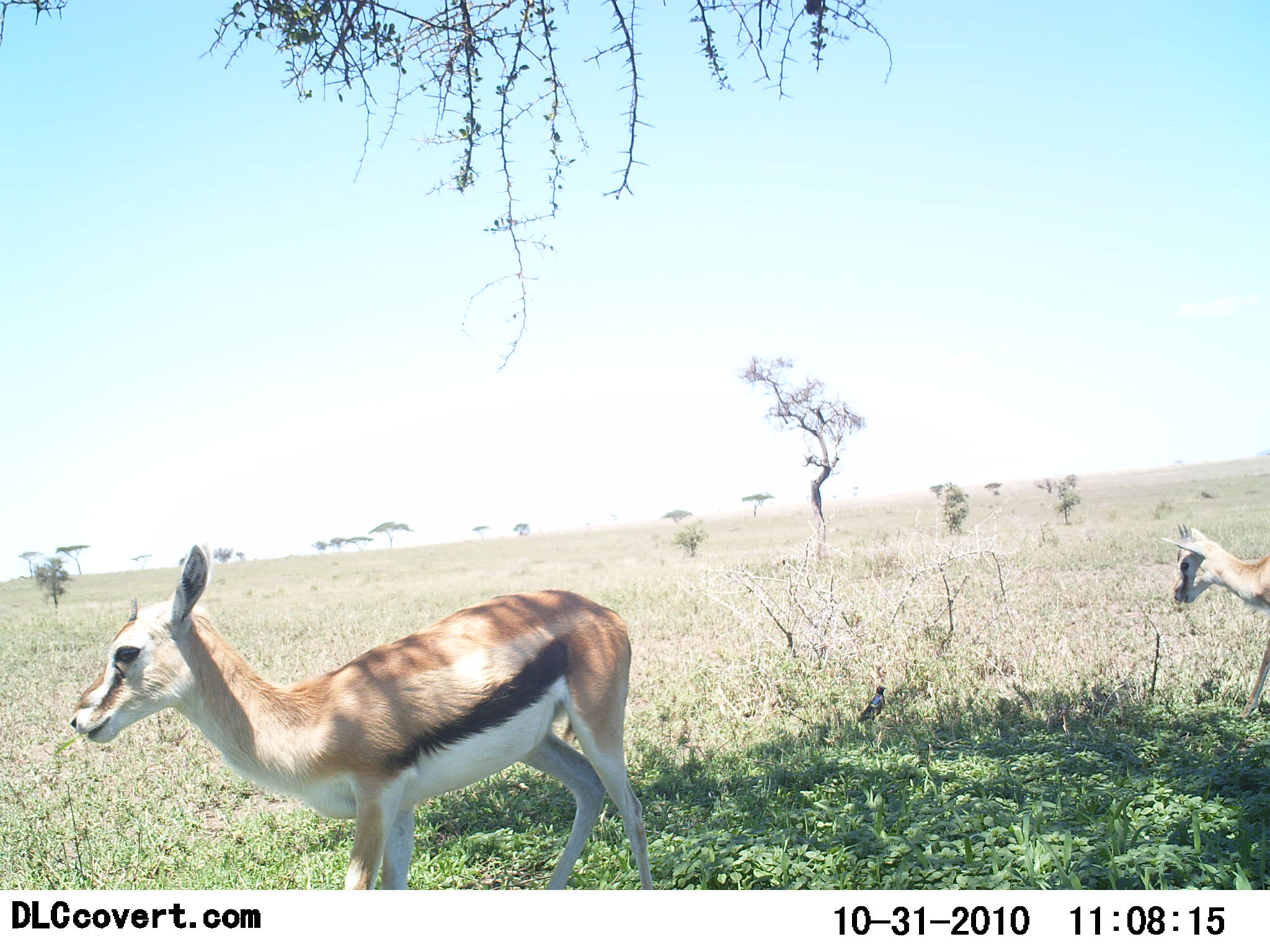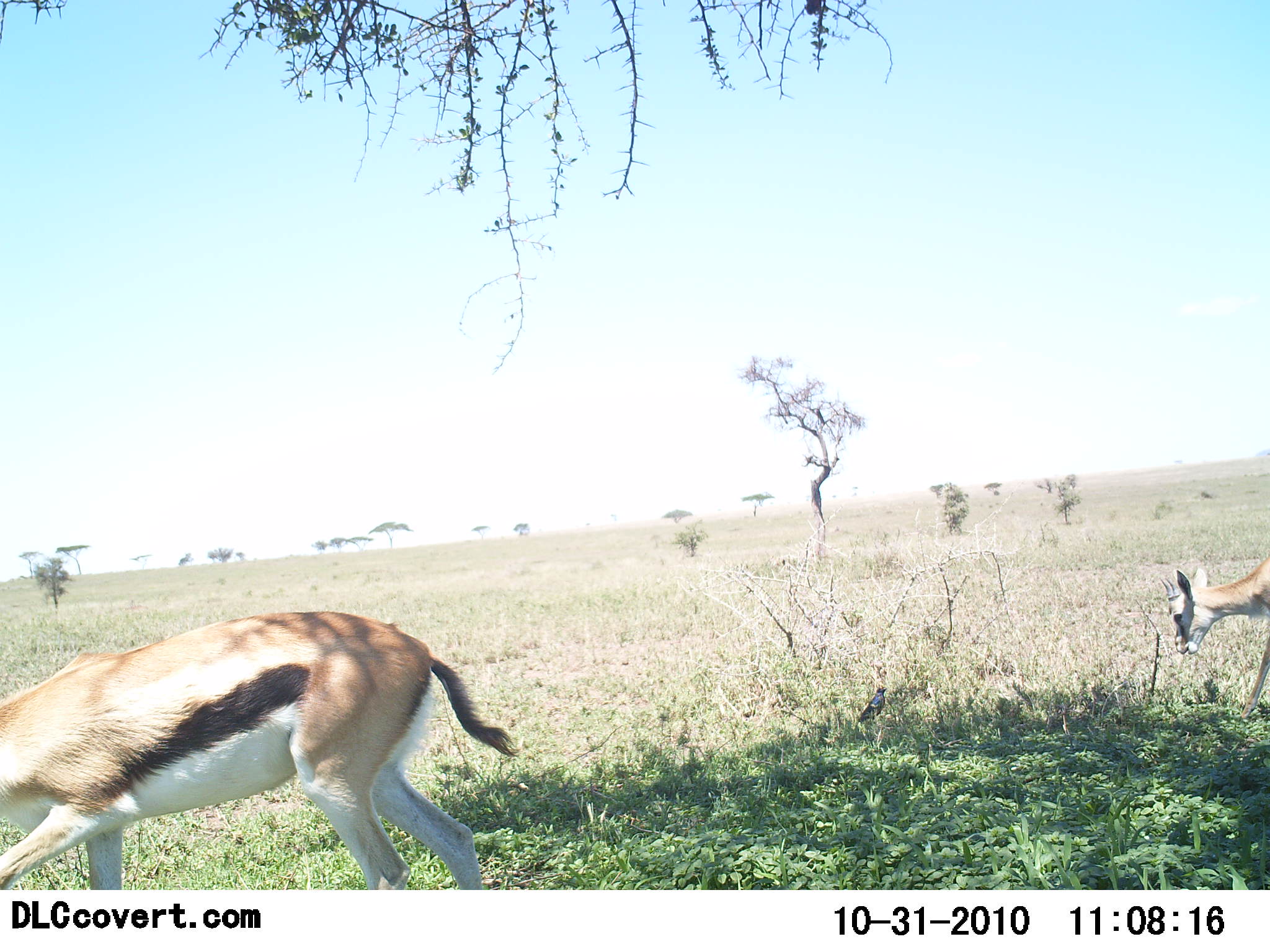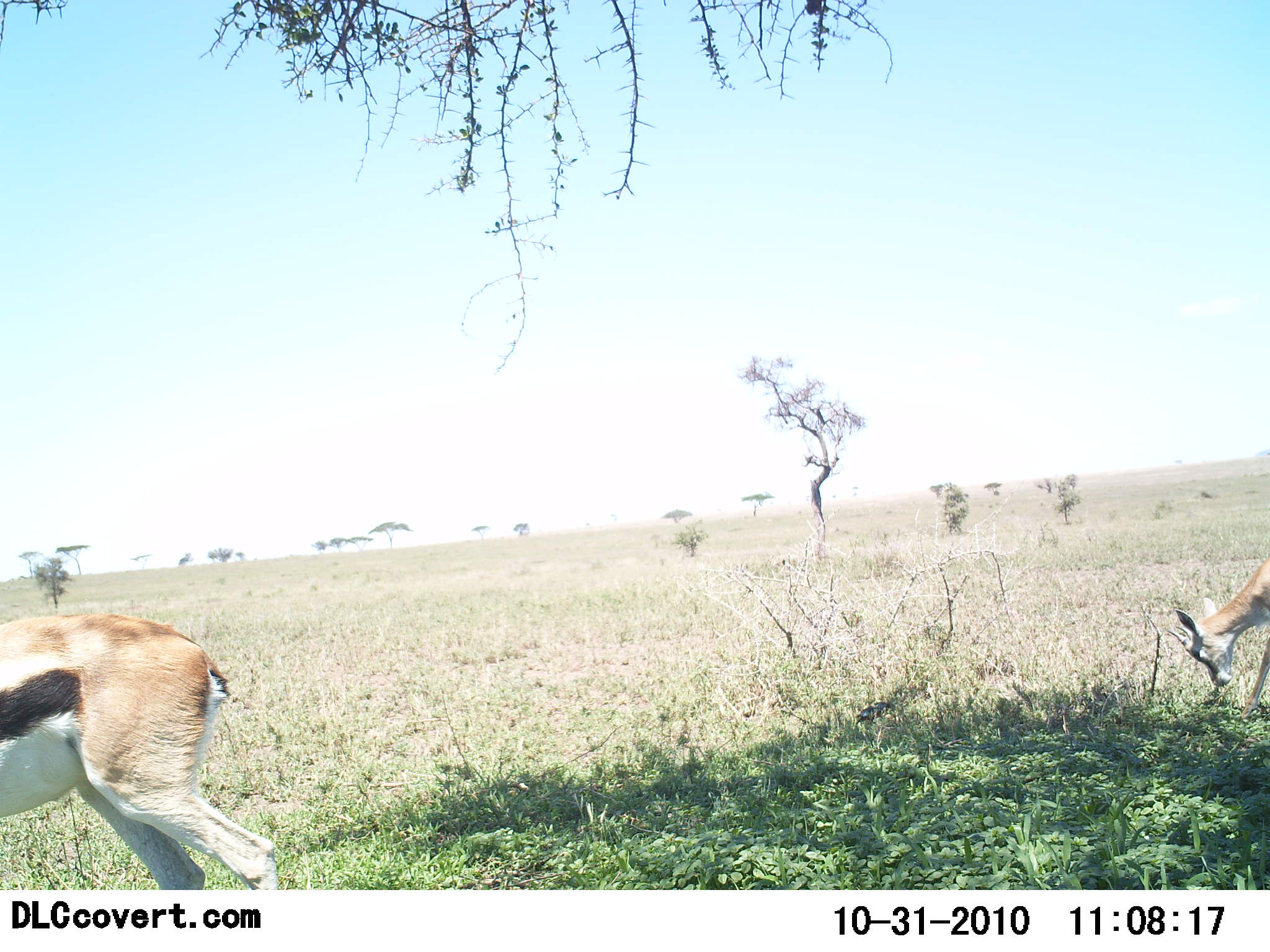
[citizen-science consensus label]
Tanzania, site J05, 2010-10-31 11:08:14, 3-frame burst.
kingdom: Animalia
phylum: Chordata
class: Mammalia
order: Artiodactyla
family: Bovidae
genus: Eudorcas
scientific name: Eudorcas thomsonii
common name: thomson's gazelle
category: gazellethomsons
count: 2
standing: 26%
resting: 0%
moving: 58%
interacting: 0%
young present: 5%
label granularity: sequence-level